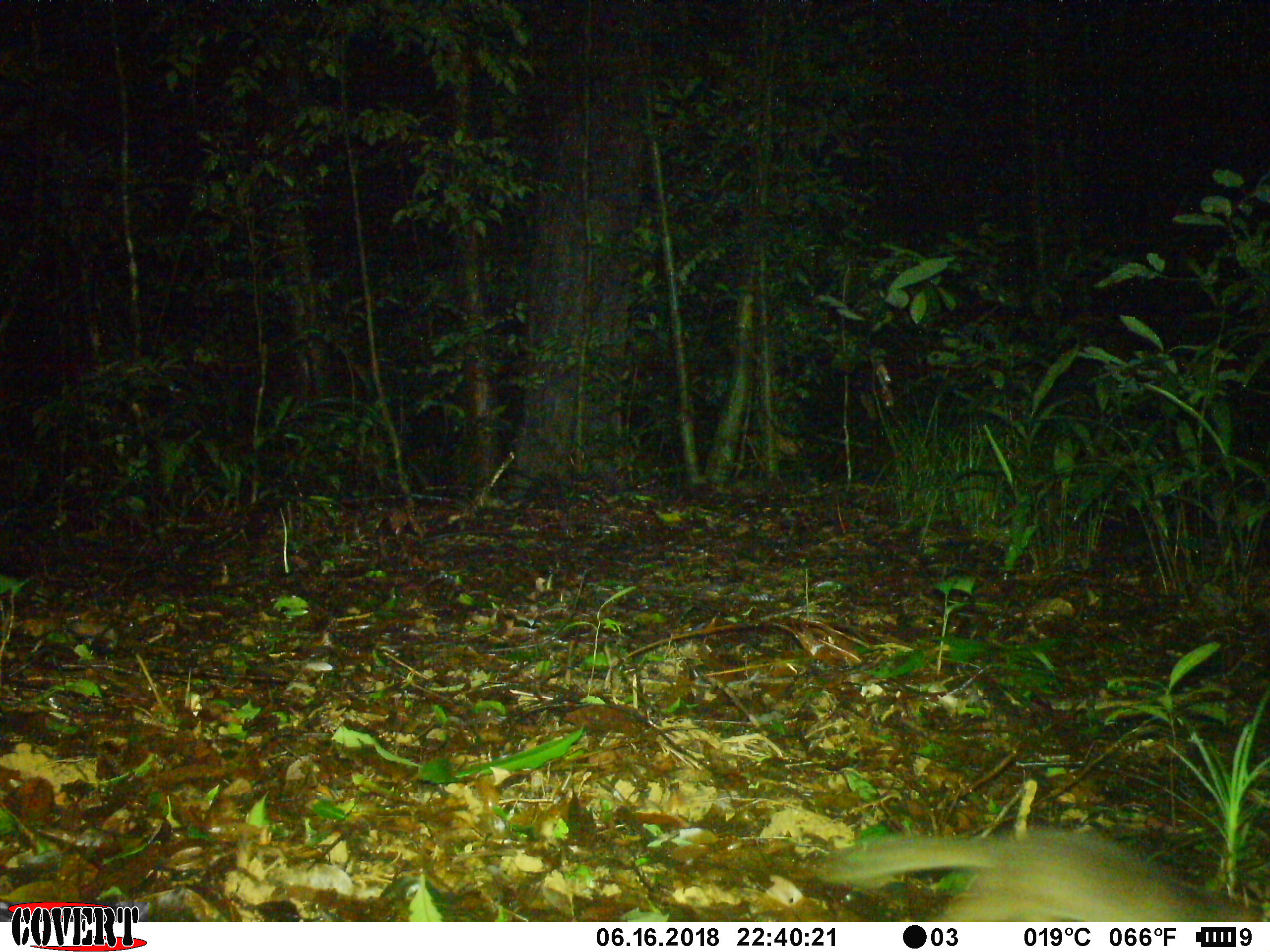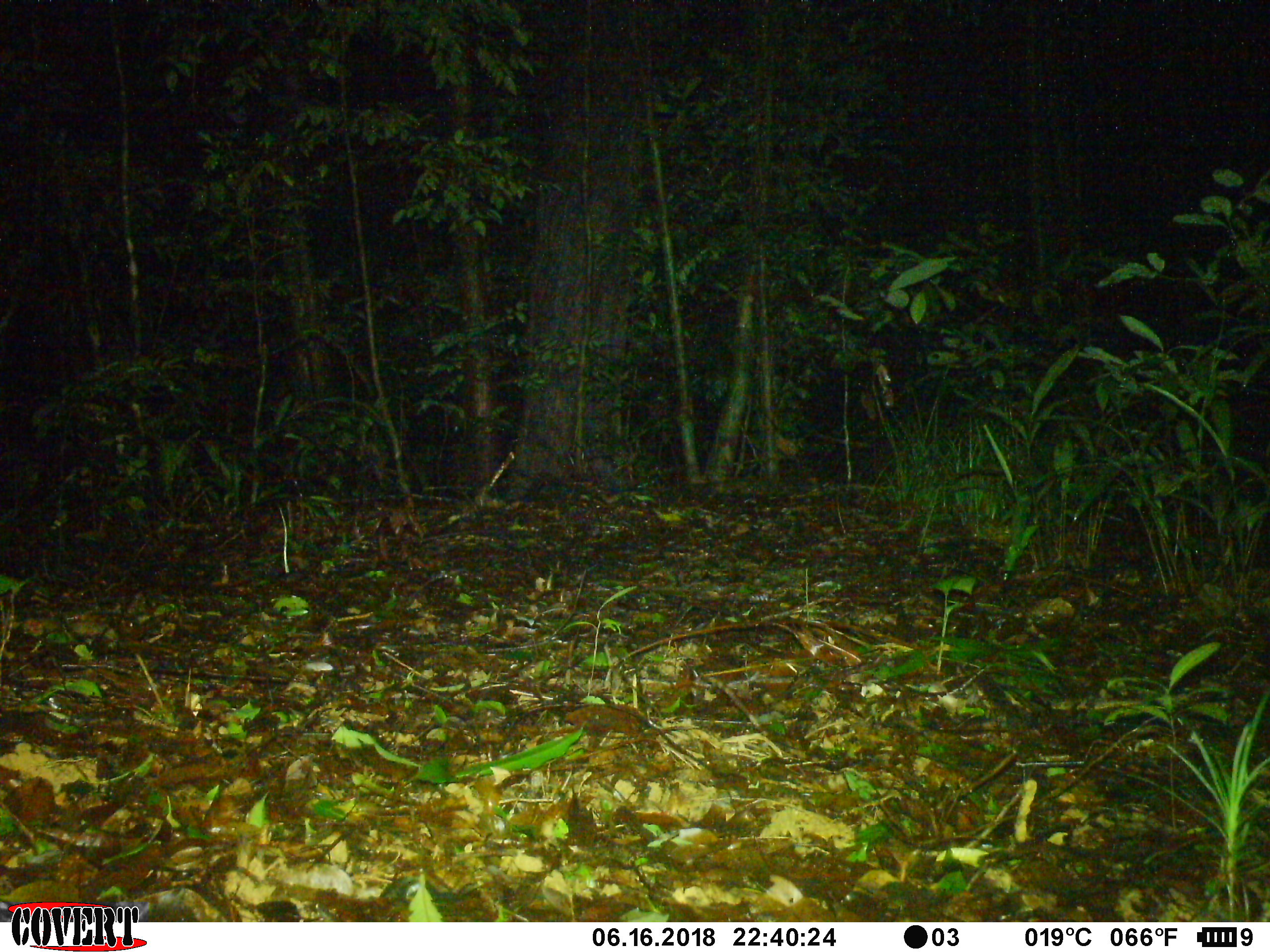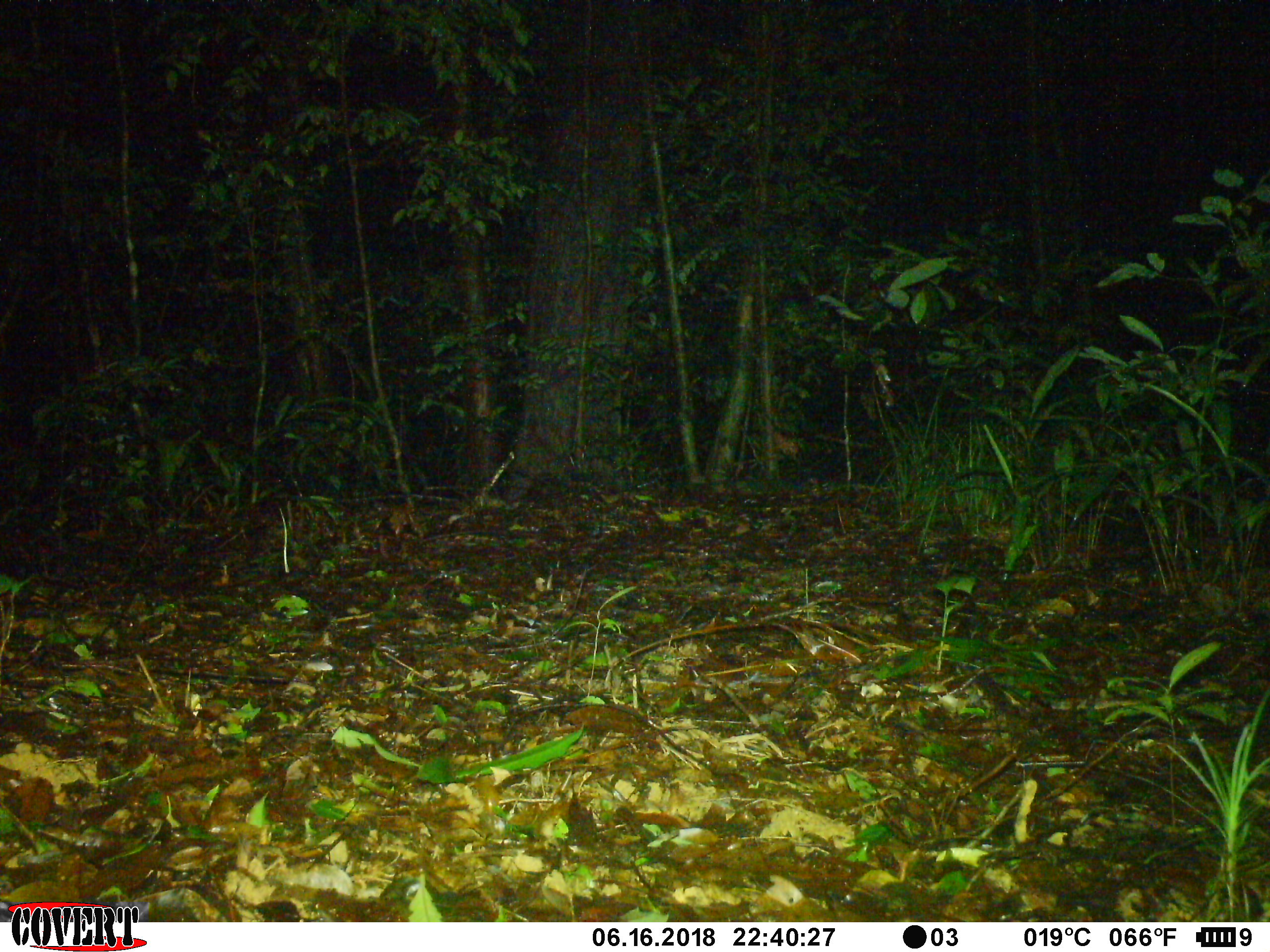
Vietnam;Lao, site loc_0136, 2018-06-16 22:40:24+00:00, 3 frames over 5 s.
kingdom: Animalia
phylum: Chordata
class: Mammalia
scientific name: Mammalia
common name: mammal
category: unidentified small mammal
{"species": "unidentified small mammal (mammal) (Mammalia)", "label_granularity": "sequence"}